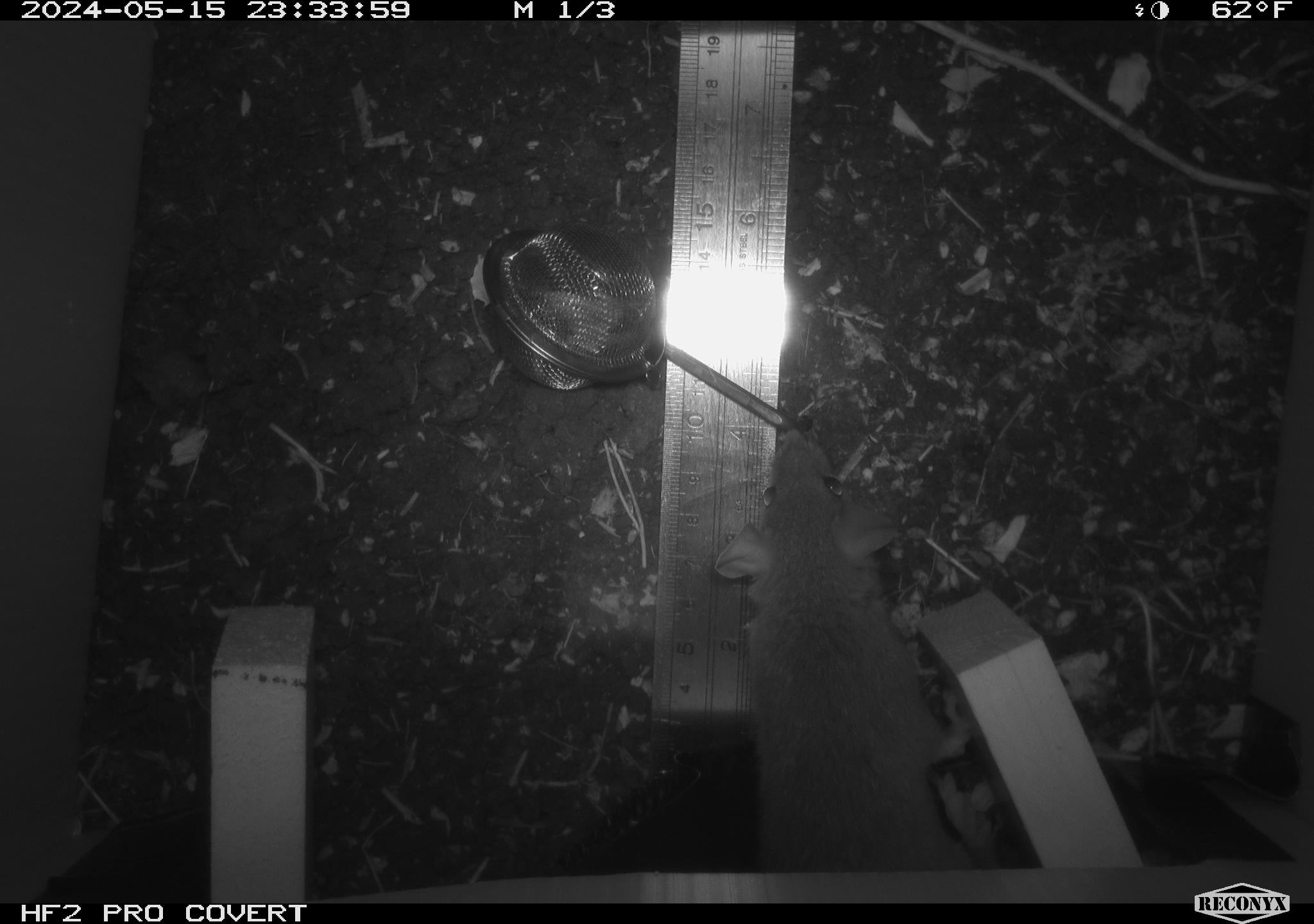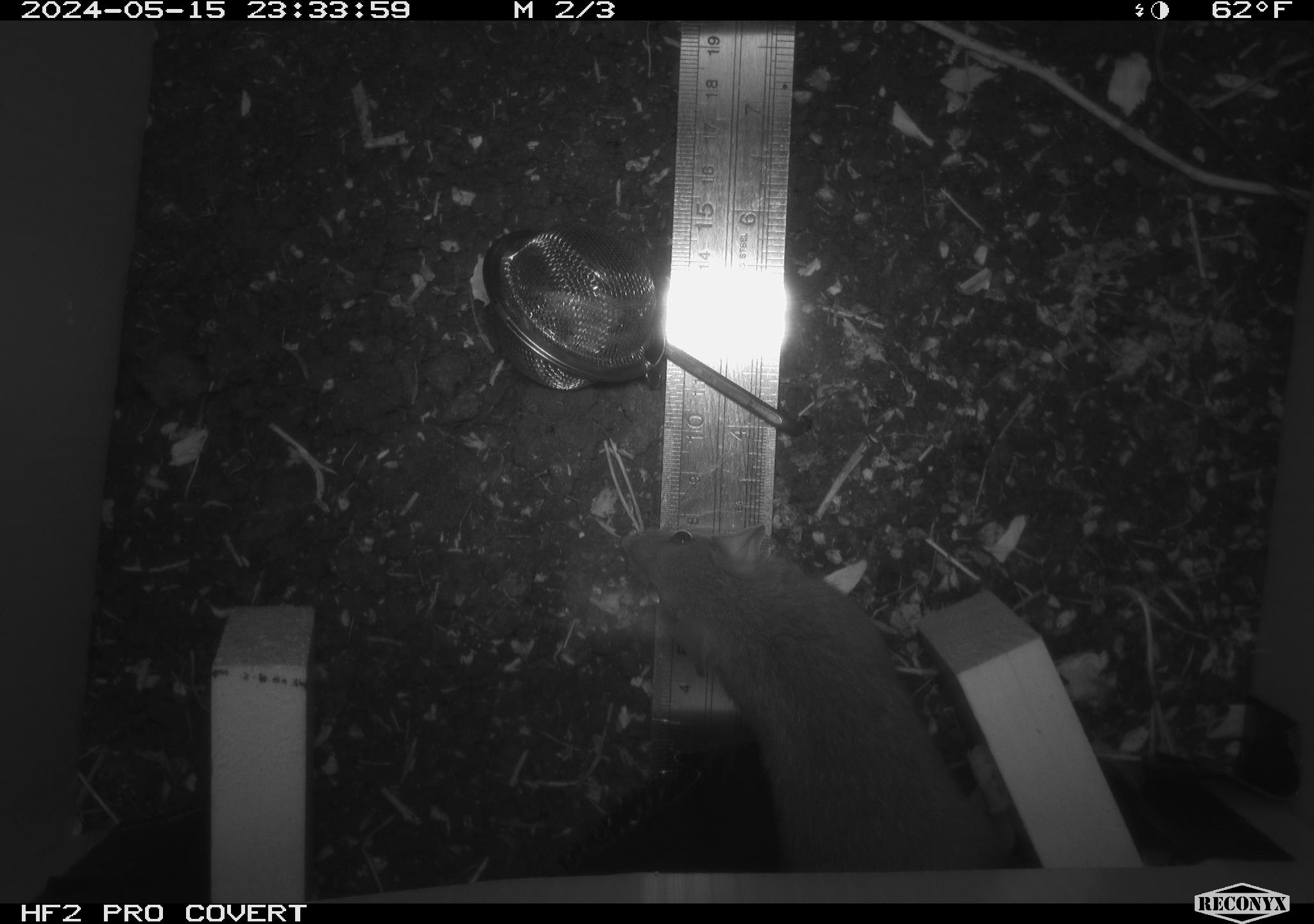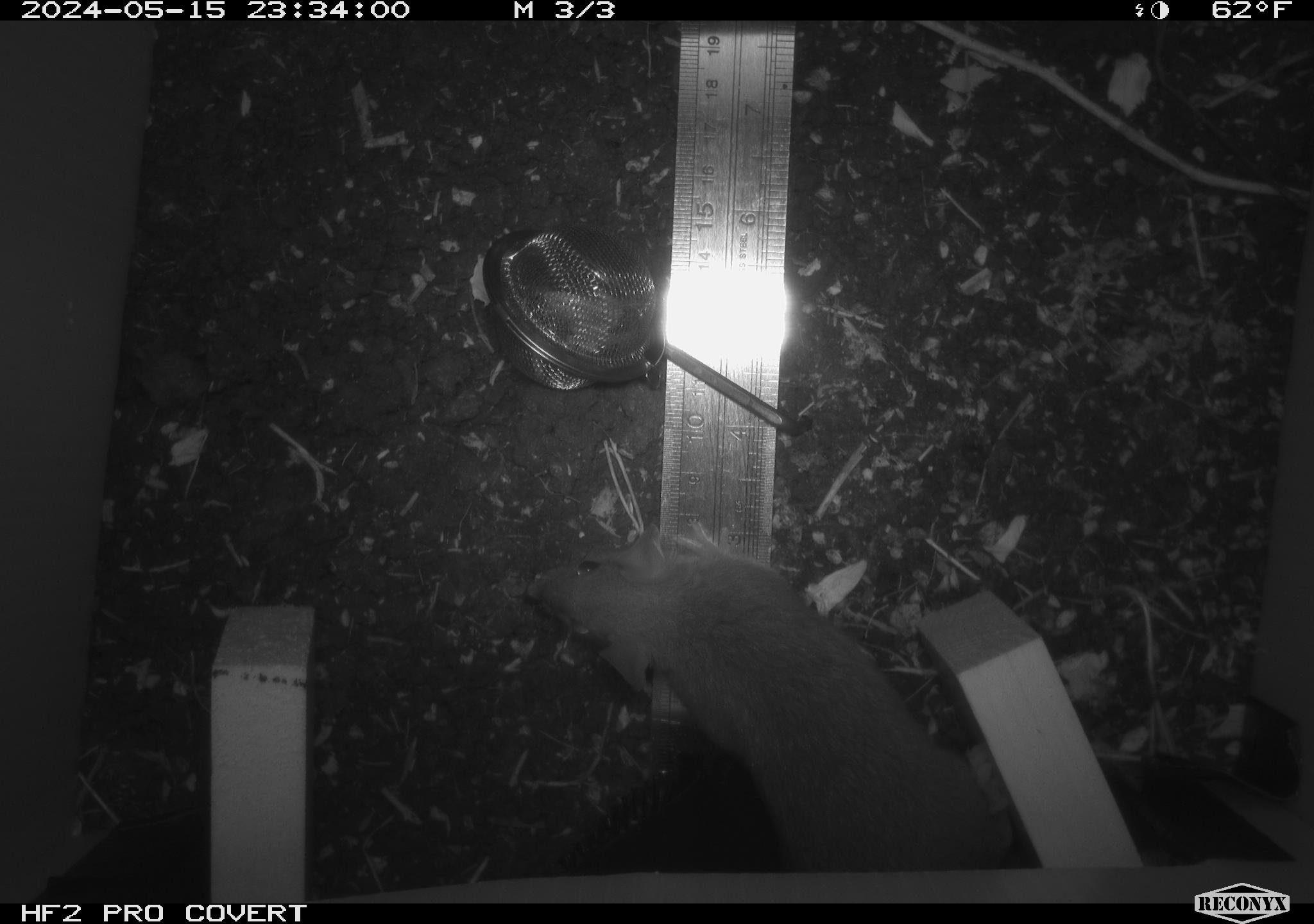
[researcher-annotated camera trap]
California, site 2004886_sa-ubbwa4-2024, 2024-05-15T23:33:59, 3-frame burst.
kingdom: Animalia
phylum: Chordata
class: Mammalia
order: Rodentia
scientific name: Rodentia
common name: woodrat or rat or mouse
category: woodrat or rat or mouse species